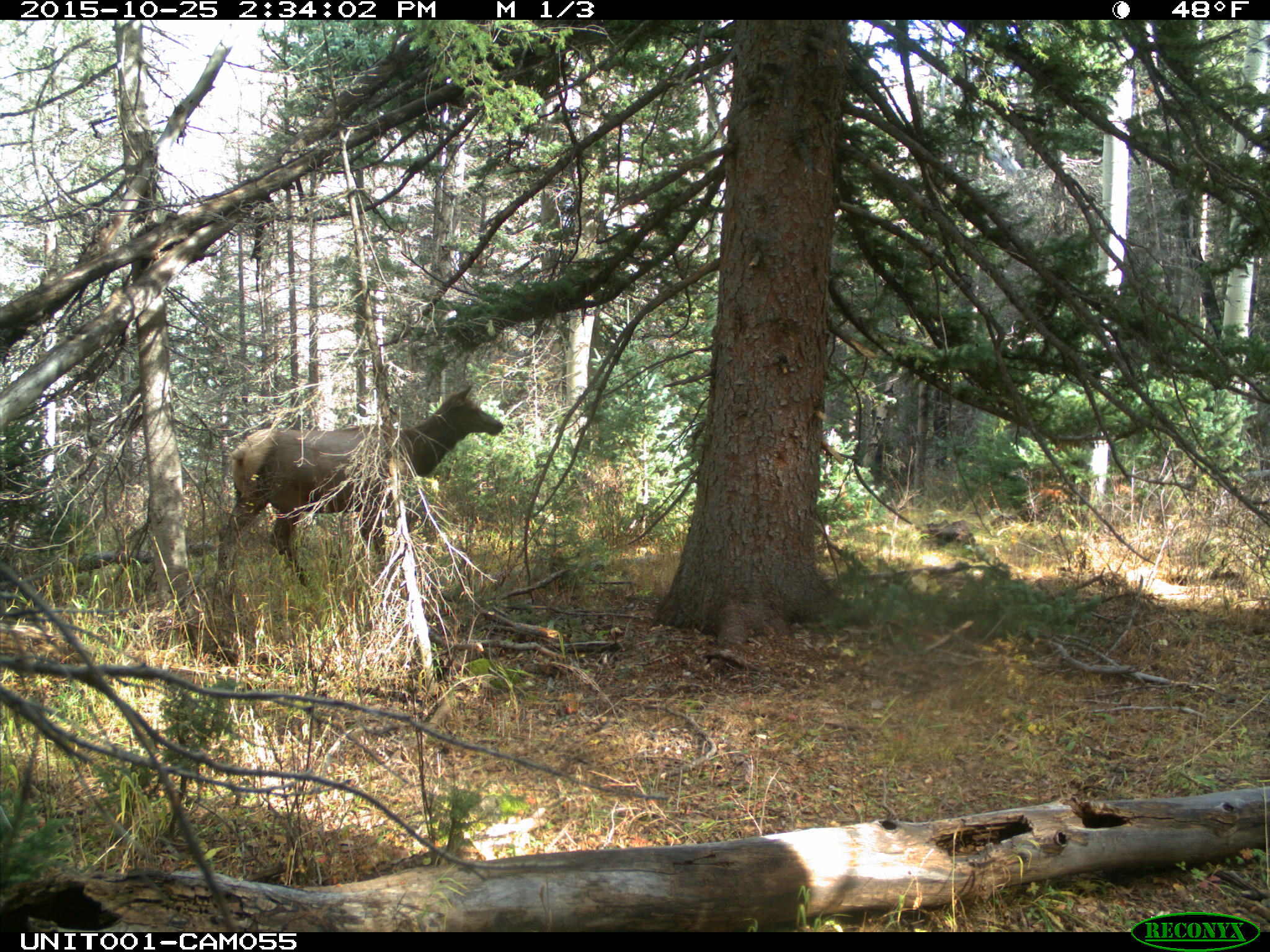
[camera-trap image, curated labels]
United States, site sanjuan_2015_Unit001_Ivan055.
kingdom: Animalia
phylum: Chordata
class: Mammalia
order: Artiodactyla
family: Cervidae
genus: Cervus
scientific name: Cervus elaphus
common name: red deer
Cervus elaphus (red deer).